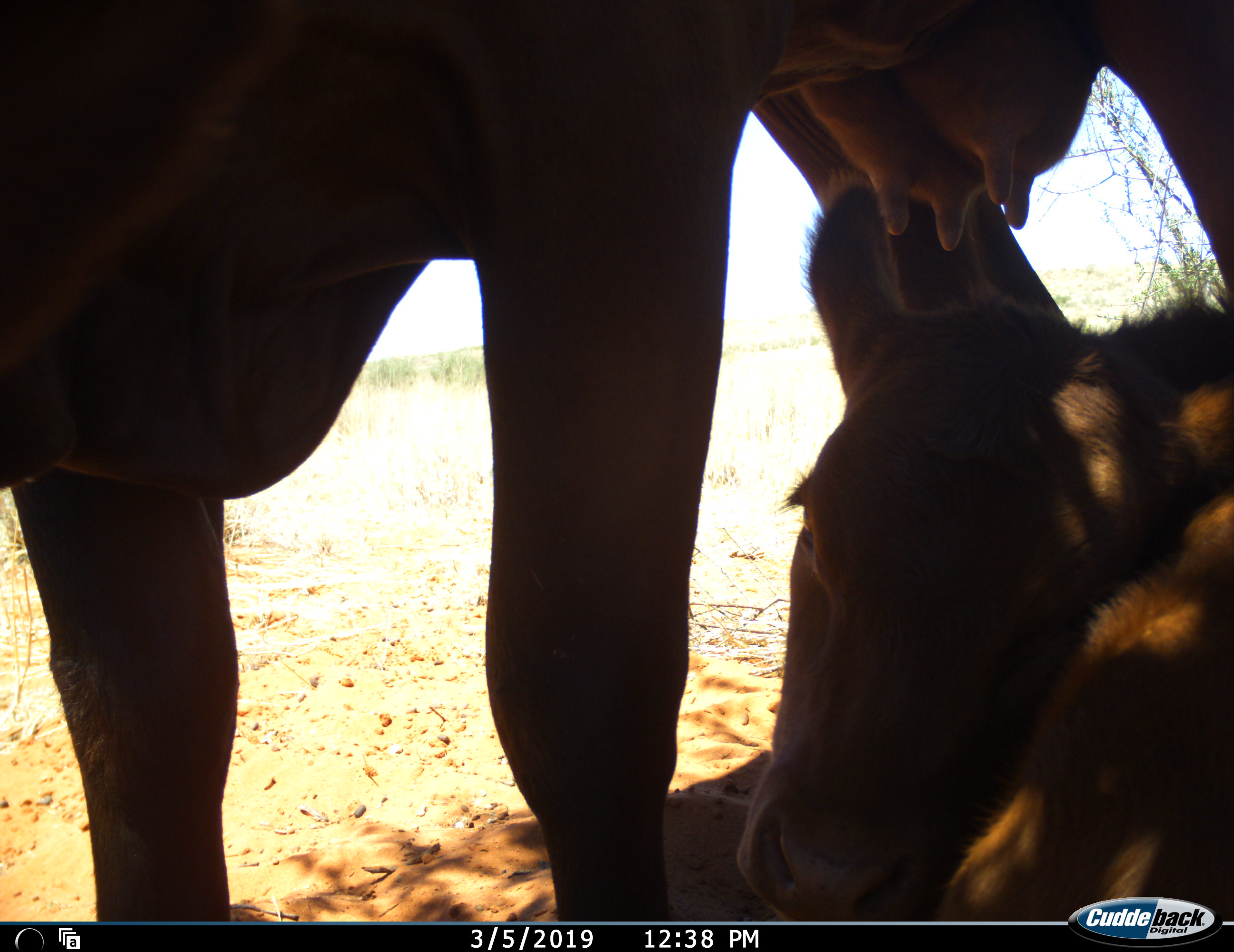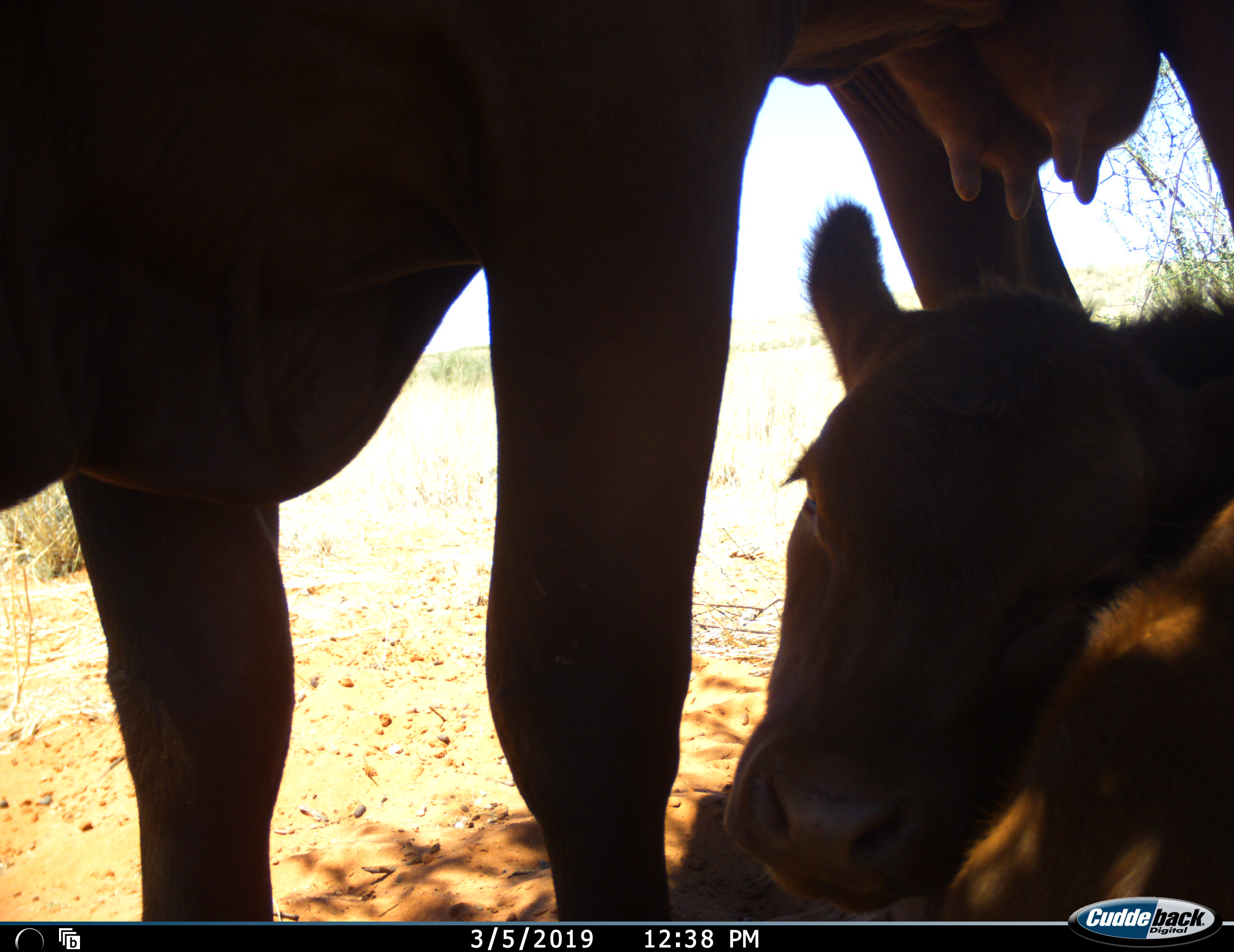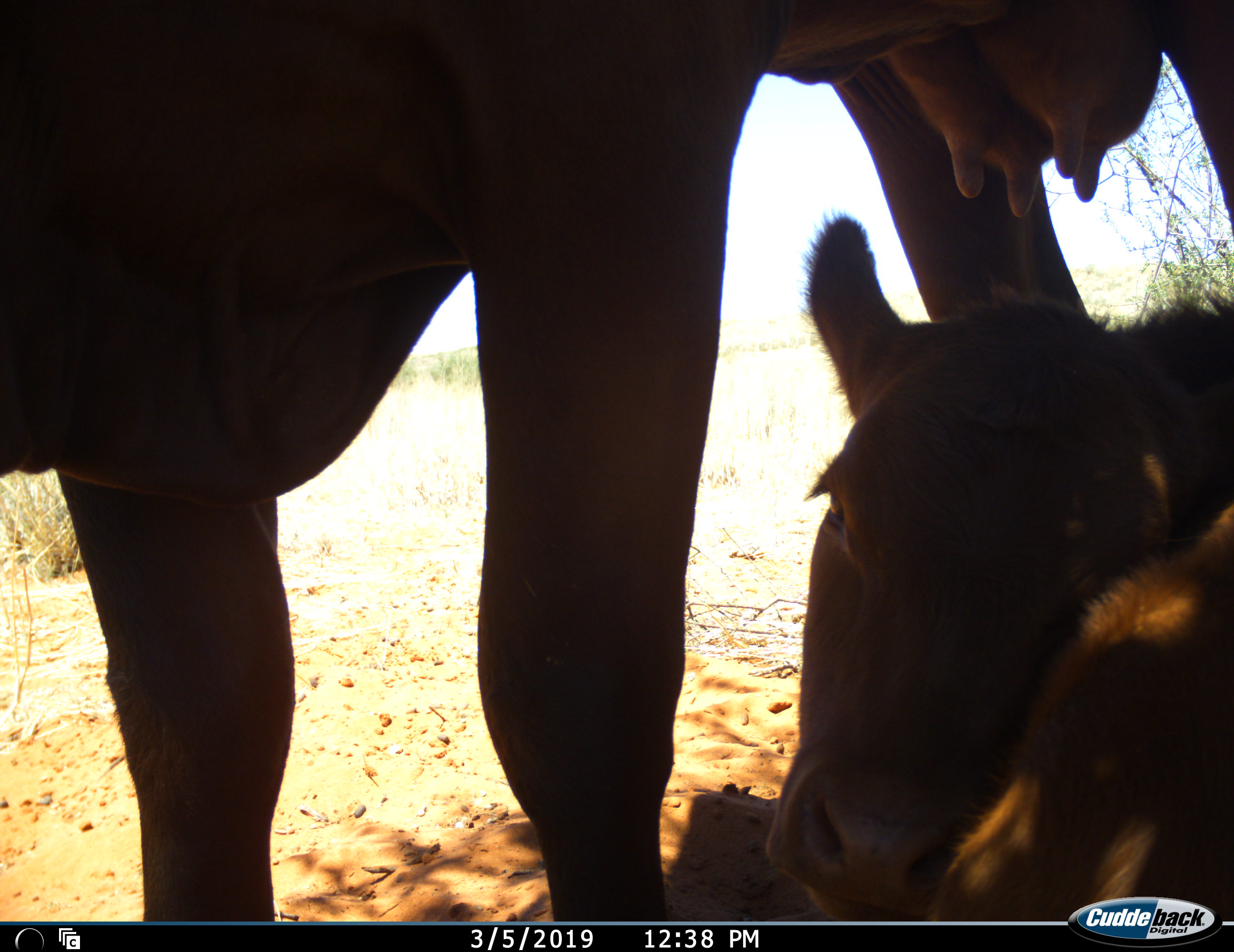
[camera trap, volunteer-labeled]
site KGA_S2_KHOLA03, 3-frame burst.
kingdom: Animalia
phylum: Chordata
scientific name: Vertebrata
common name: domestic animal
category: domesticanimal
Domesticanimal (domestic animal) (Vertebrata), count 2. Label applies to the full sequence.